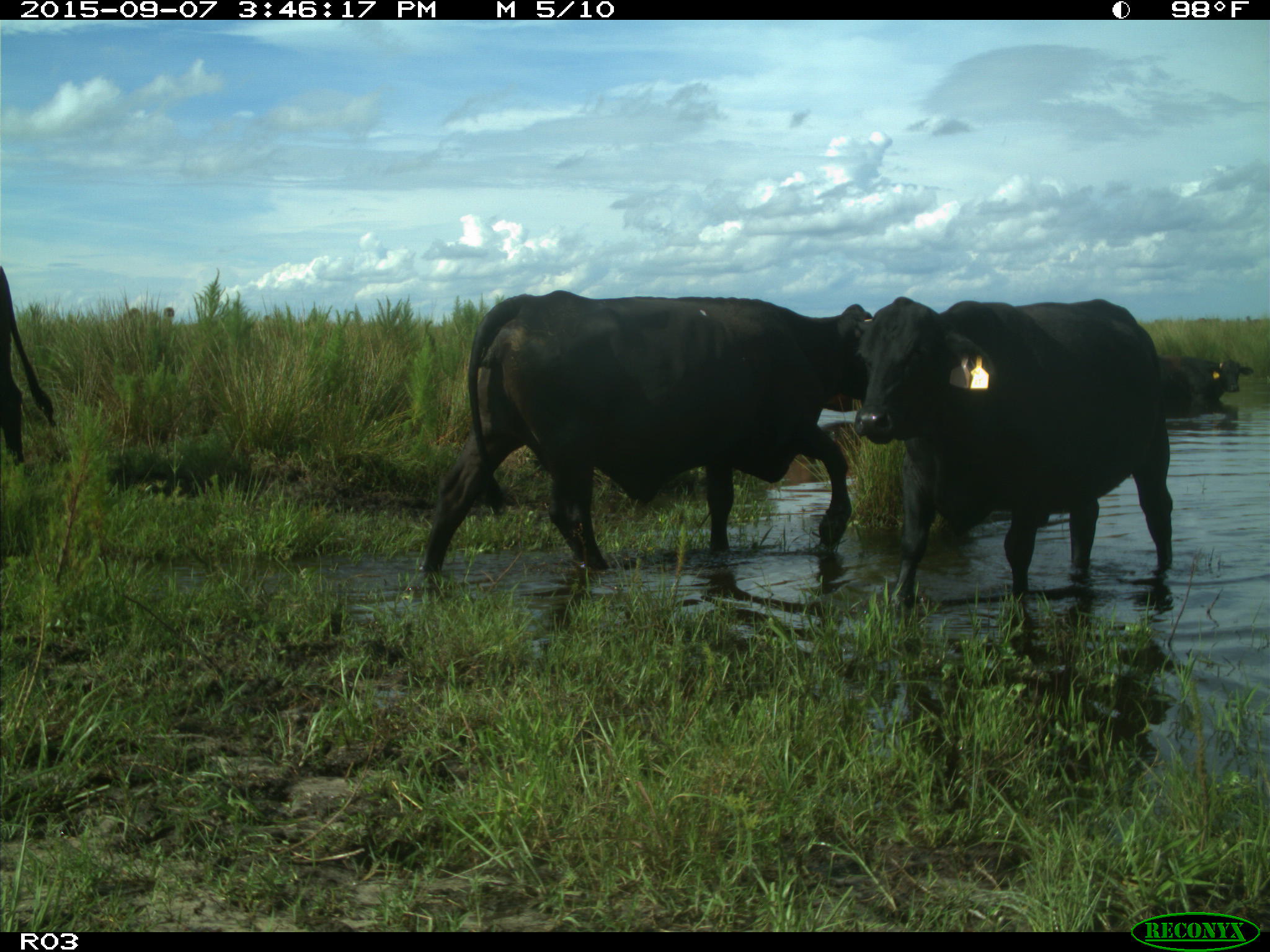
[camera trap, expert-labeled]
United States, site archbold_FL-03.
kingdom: Animalia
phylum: Chordata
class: Mammalia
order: Artiodactyla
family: Bovidae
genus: Bos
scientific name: Bos taurus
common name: domestic cow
Bos taurus (domestic cow).